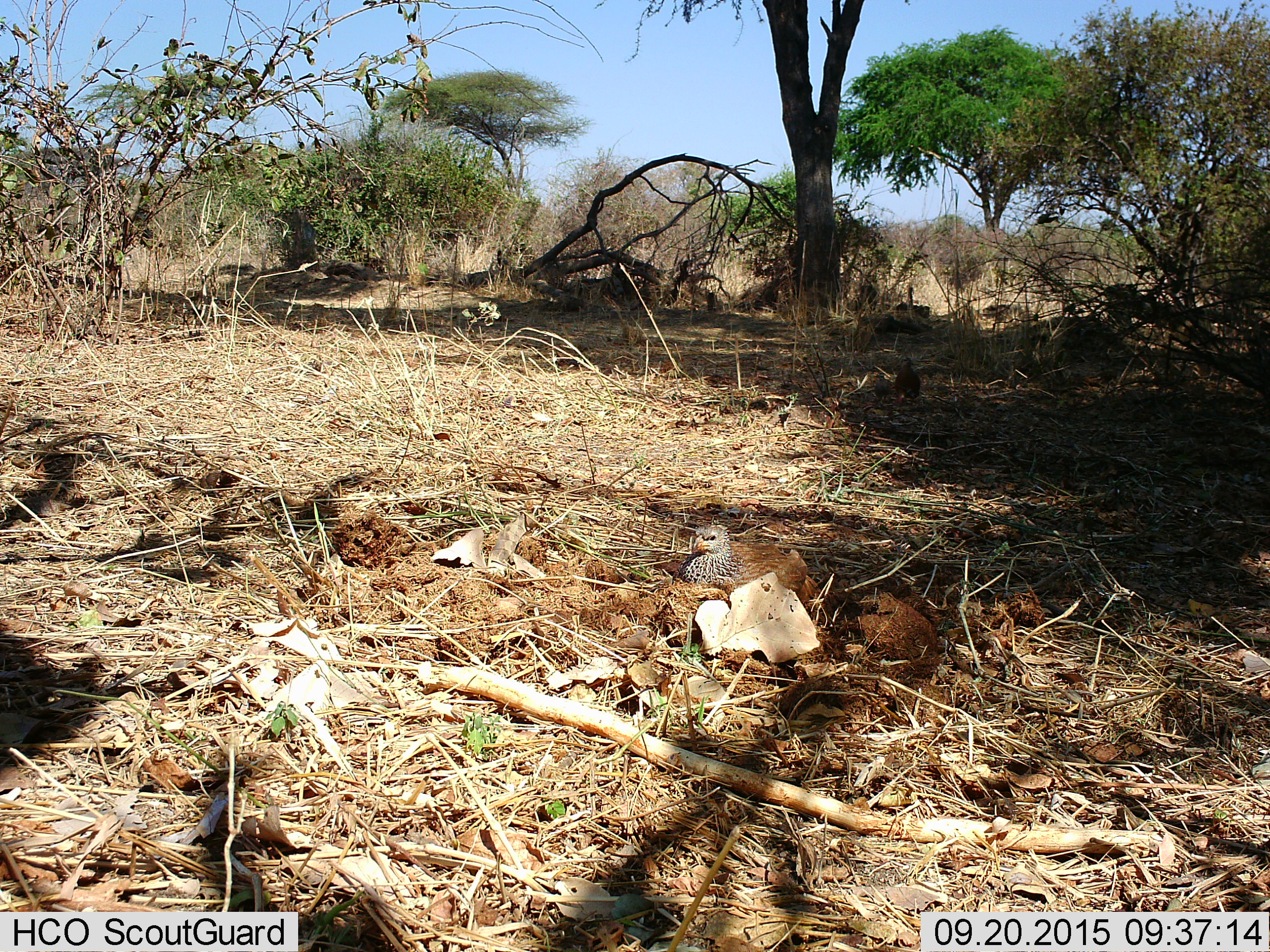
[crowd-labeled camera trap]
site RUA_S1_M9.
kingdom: Animalia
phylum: Chordata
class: Aves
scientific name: Aves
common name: bird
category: birdother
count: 1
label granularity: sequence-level